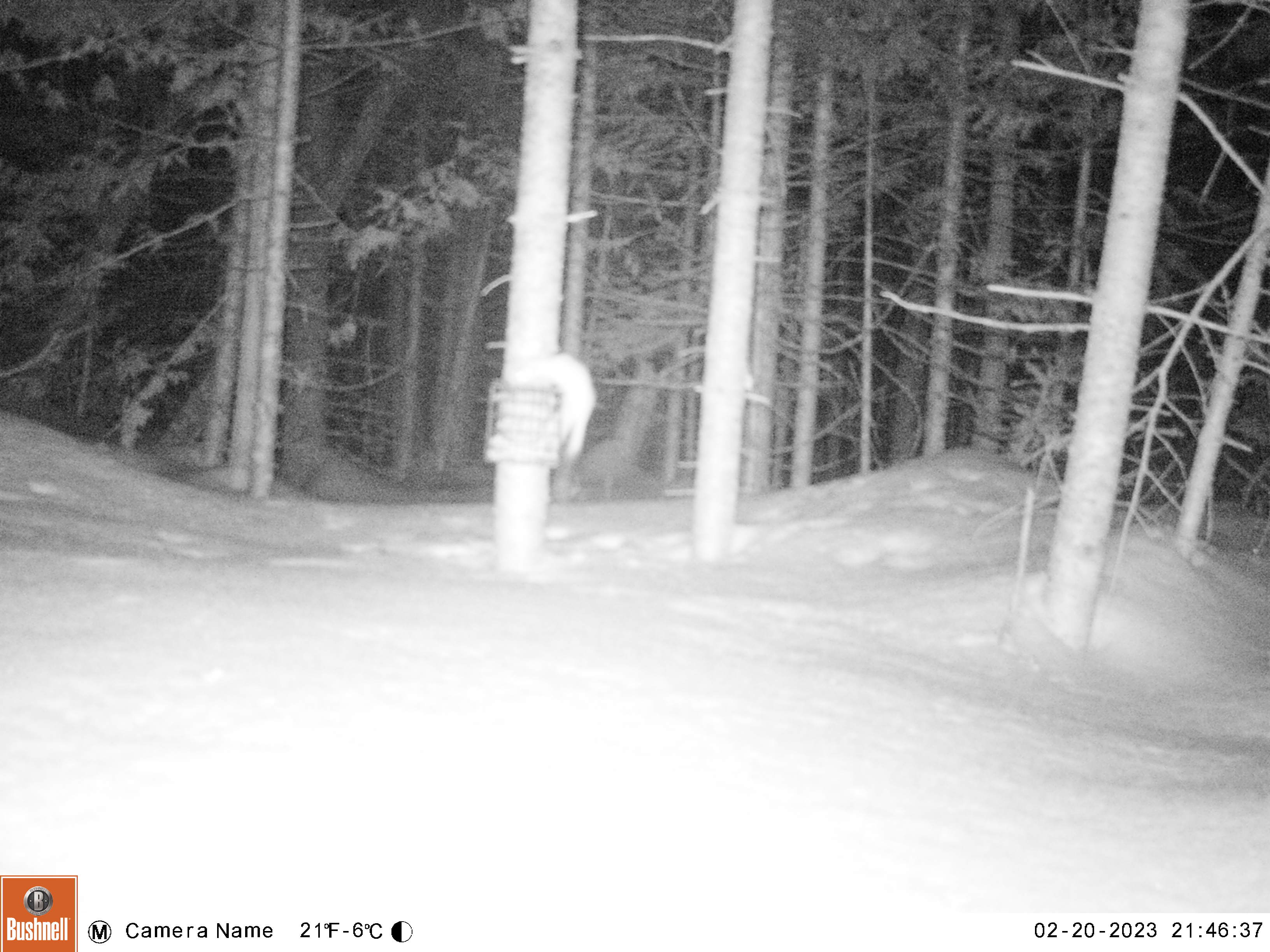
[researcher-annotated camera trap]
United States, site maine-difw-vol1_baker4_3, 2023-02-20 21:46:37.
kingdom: Animalia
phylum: Chordata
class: Mammalia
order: Carnivora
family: Mustelidae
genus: Mustela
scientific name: Mustela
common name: weasel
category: weasel sp.